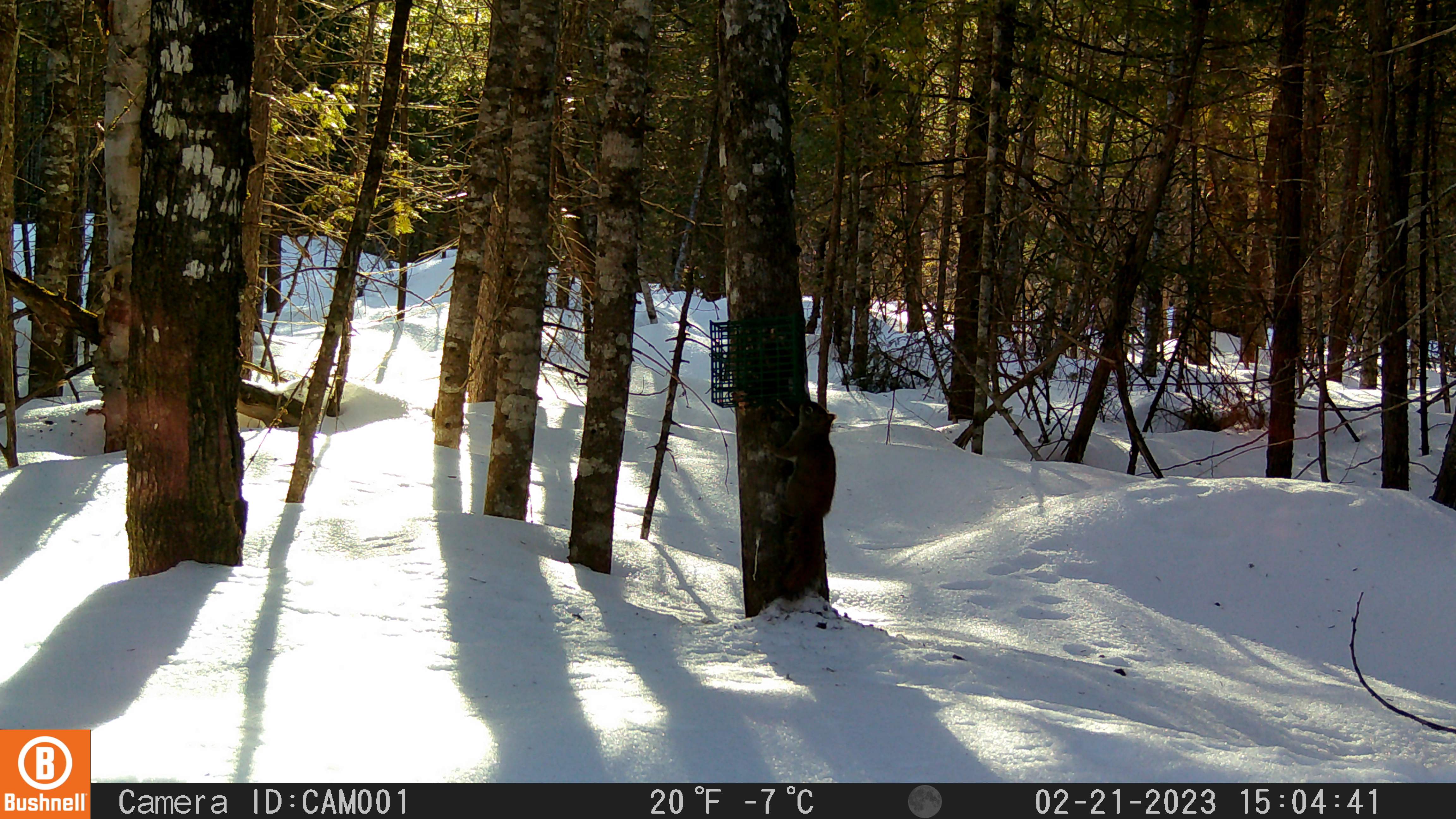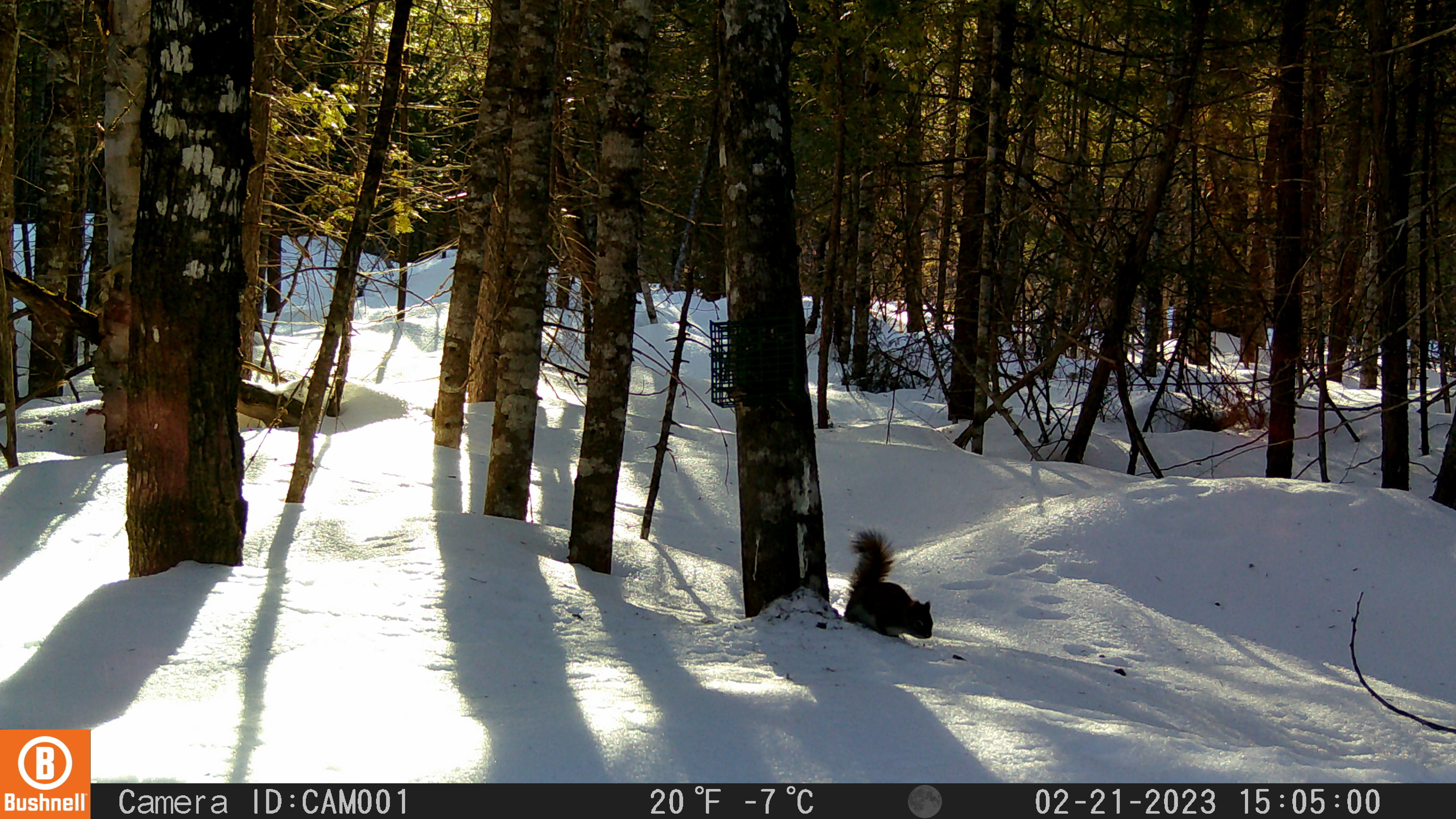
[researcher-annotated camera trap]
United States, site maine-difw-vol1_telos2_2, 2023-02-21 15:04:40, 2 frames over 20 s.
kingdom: Animalia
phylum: Chordata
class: Mammalia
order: Rodentia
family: Sciuridae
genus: Tamiasciurus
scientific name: Tamiasciurus hudsonicus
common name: red squirrel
Red squirrel (Tamiasciurus hudsonicus).